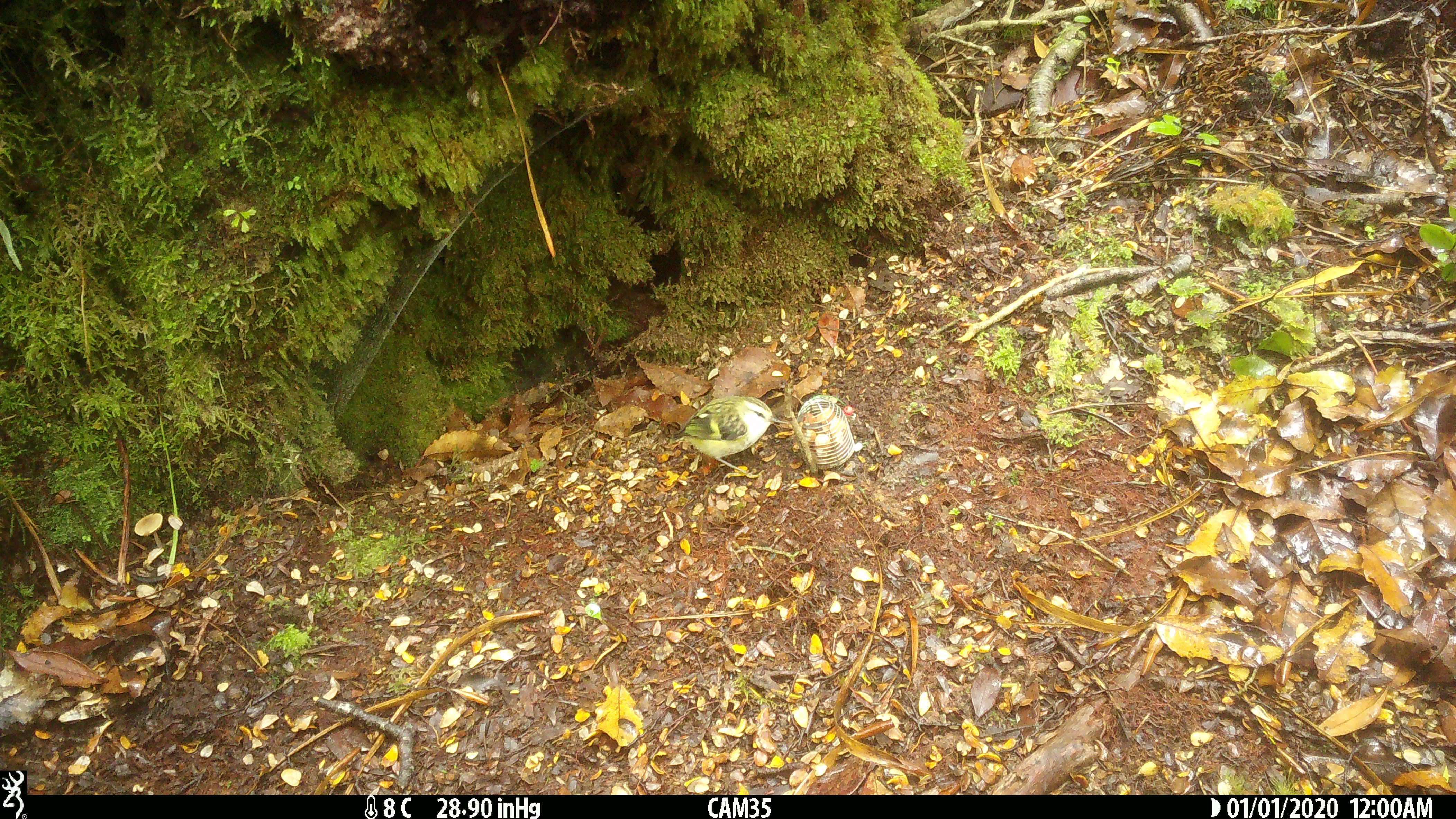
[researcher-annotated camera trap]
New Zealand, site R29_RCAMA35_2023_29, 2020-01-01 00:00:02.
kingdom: Animalia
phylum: Chordata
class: Aves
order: Passeriformes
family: Acanthisittidae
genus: Acanthisitta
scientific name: Acanthisitta chloris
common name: rifleman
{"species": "rifleman (Acanthisitta chloris)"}